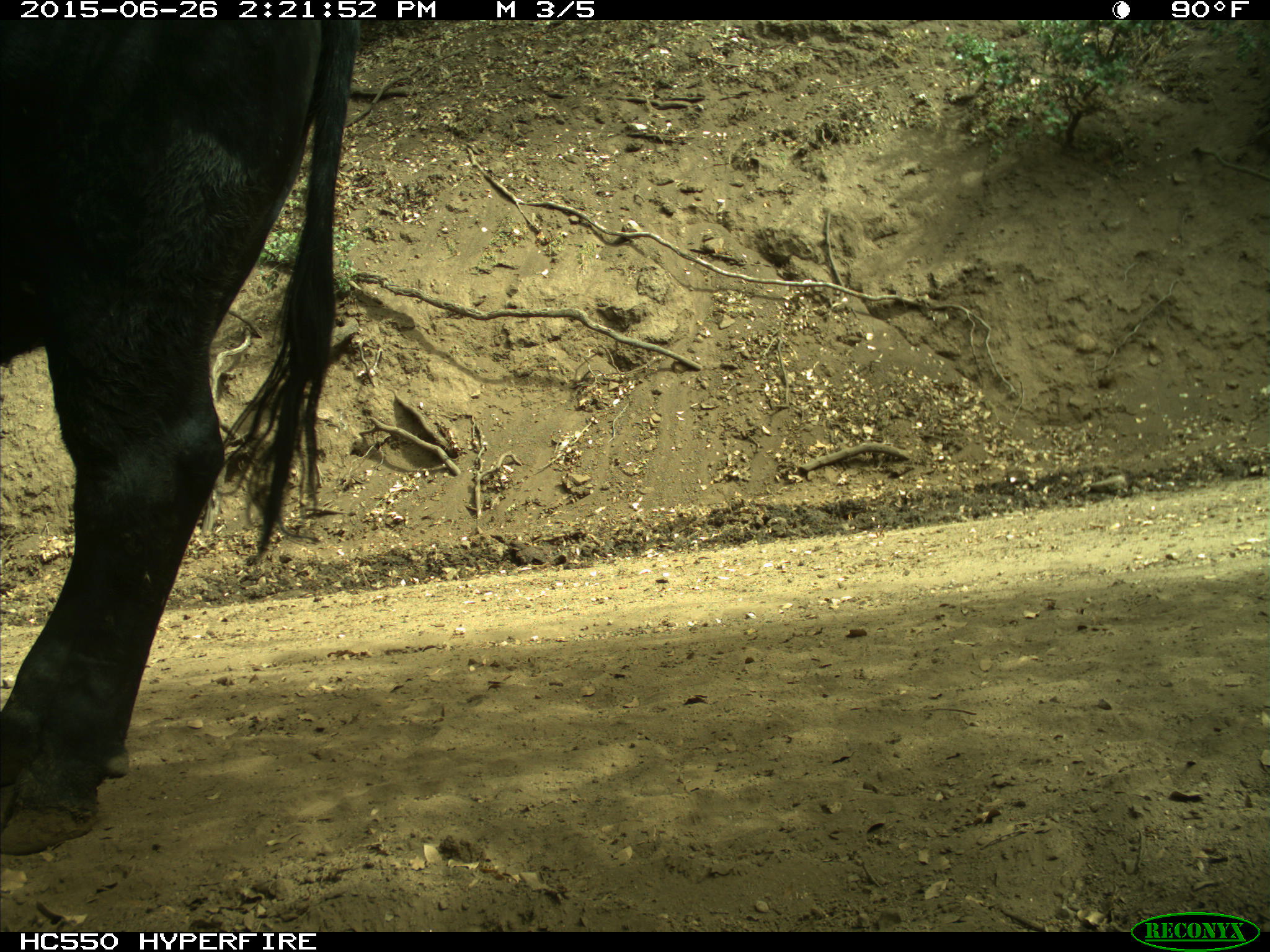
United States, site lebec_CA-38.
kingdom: Animalia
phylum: Chordata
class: Mammalia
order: Artiodactyla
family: Bovidae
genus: Bos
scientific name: Bos taurus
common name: domestic cow